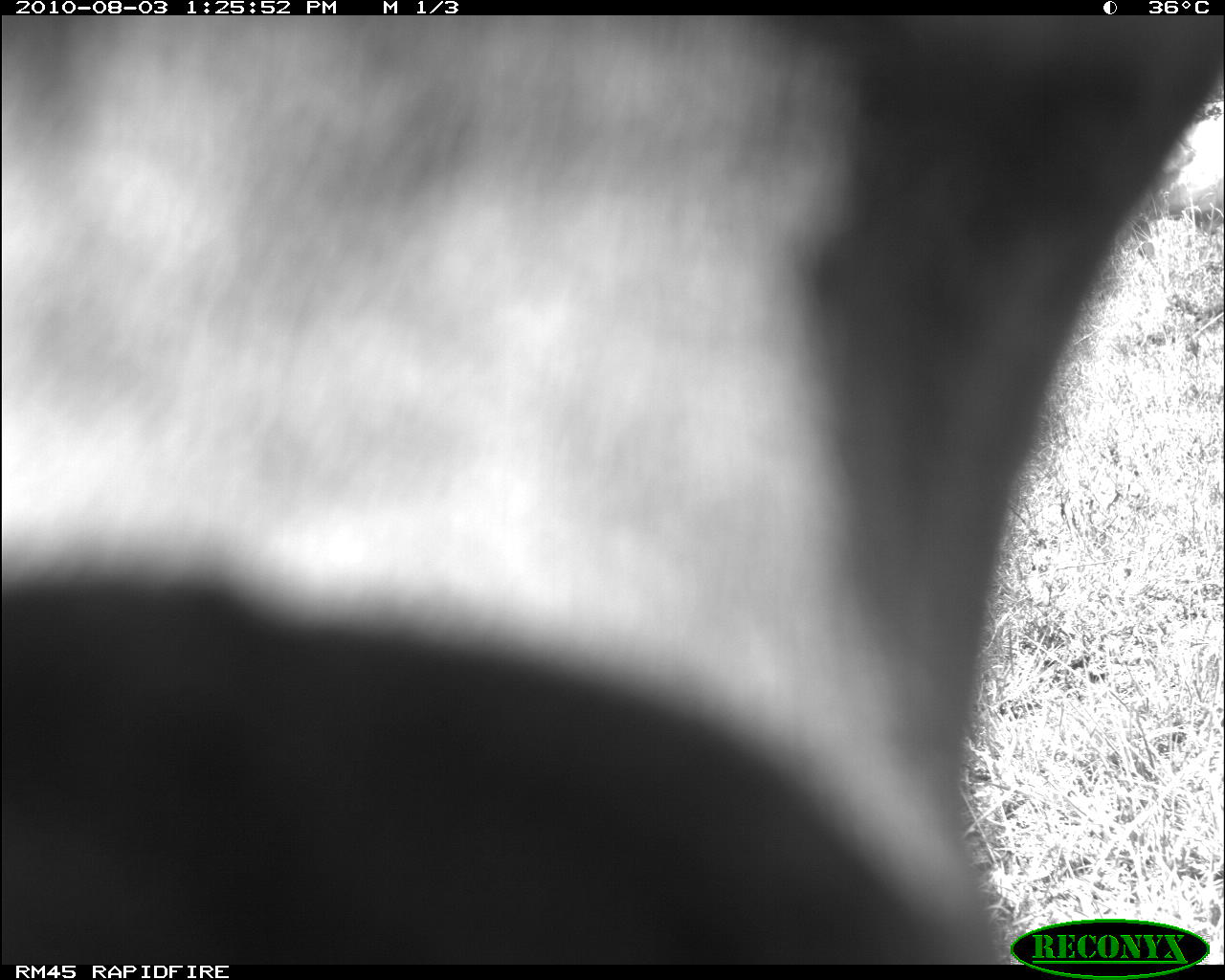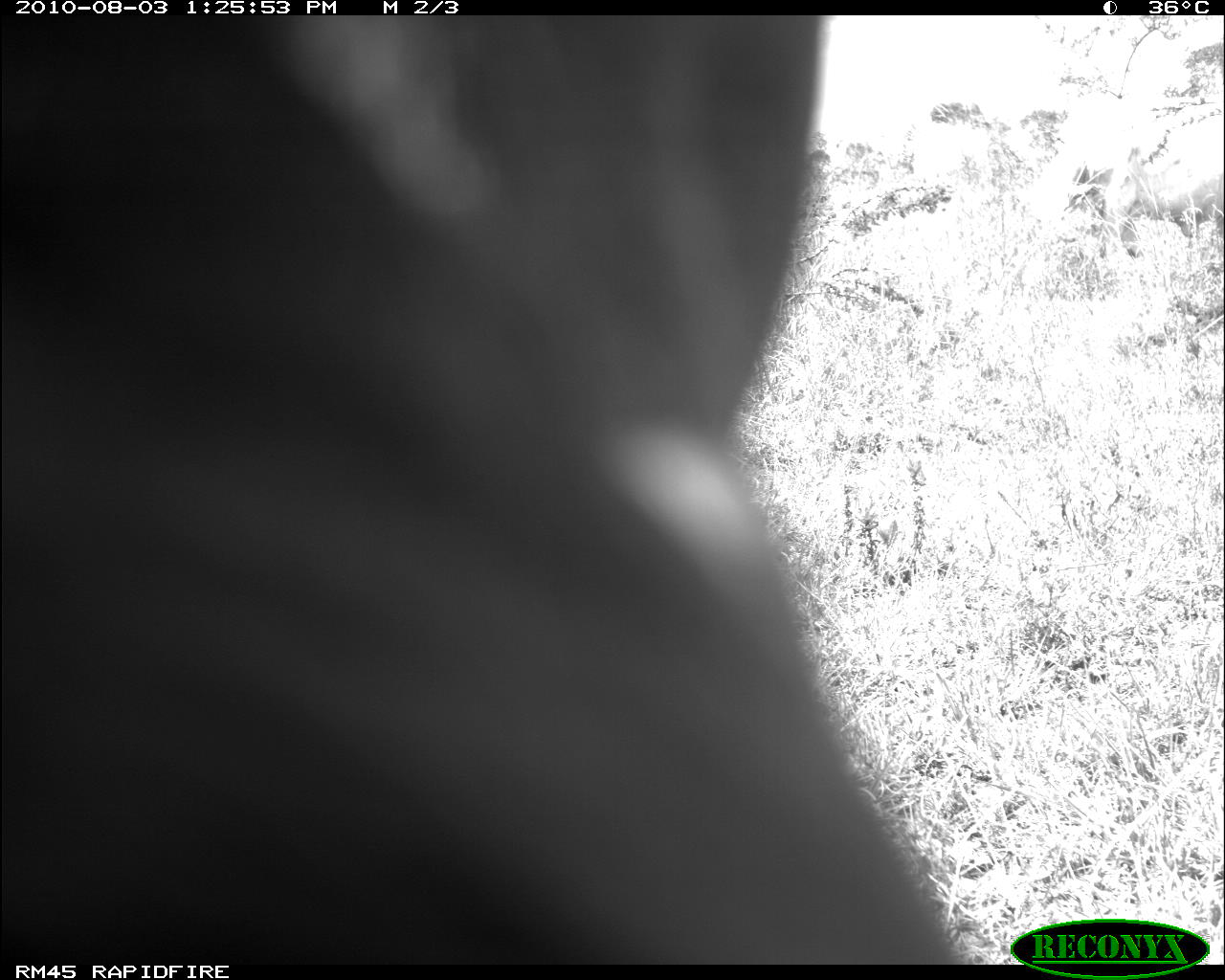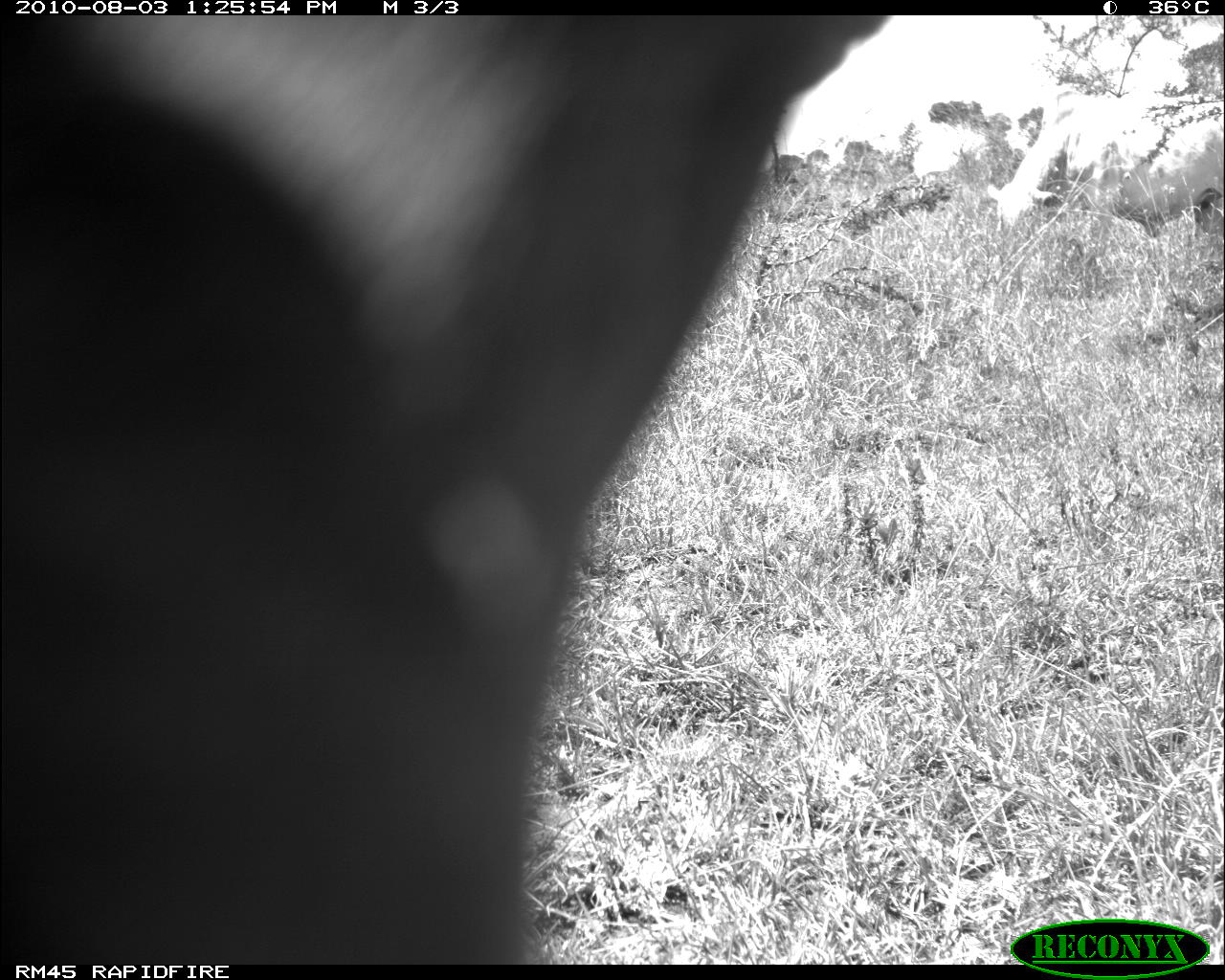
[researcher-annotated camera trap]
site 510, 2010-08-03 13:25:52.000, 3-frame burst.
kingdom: Animalia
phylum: Chordata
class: Mammalia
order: Artiodactyla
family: Bovidae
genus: Bos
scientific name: Bos taurus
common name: domestic cattle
Bos taurus (domestic cattle), count 2.